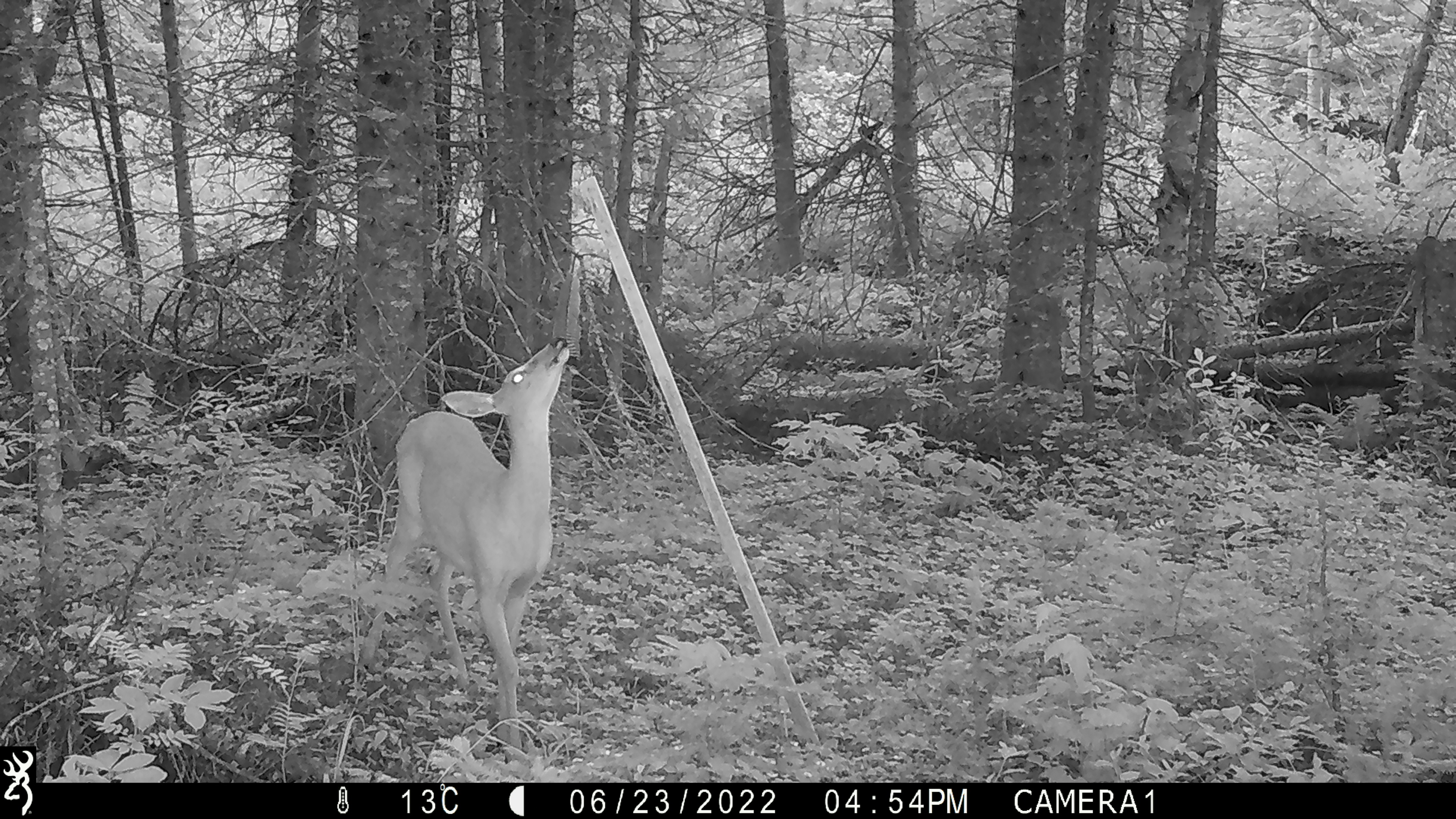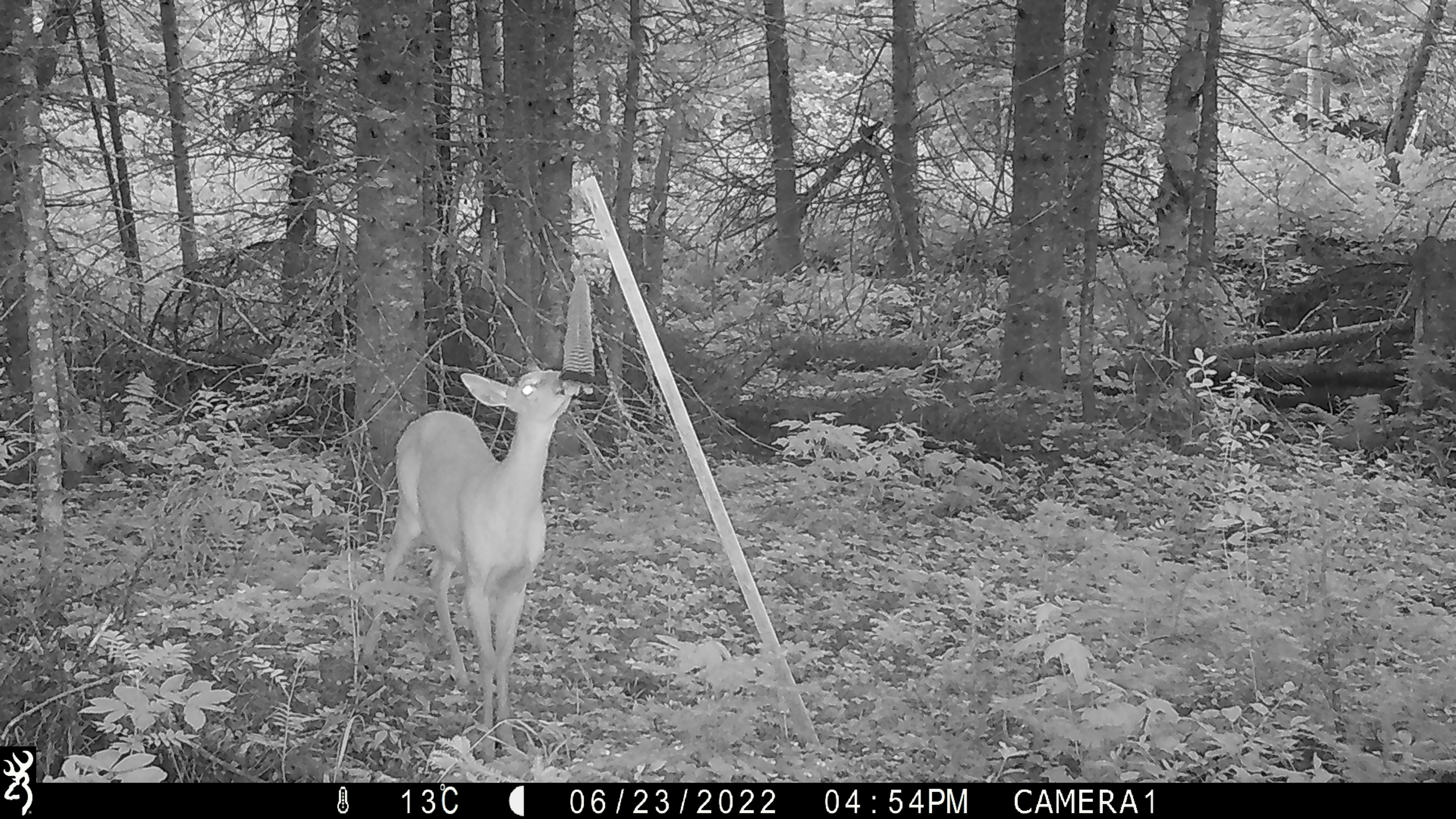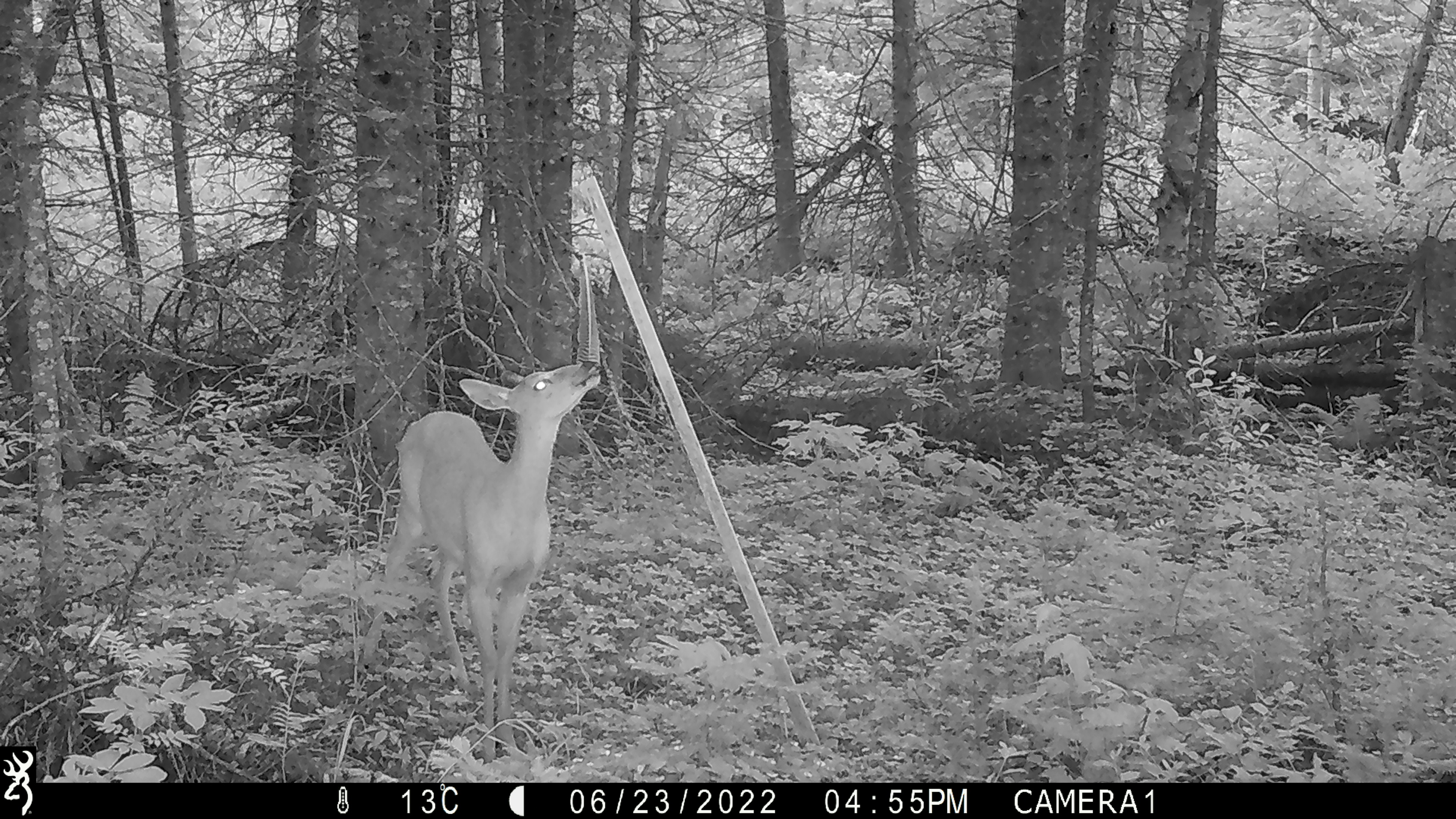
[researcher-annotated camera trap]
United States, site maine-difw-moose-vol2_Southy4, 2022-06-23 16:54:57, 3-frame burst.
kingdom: Animalia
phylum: Chordata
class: Mammalia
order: Artiodactyla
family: Cervidae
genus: Odocoileus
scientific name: Odocoileus virginianus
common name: white-tailed deer